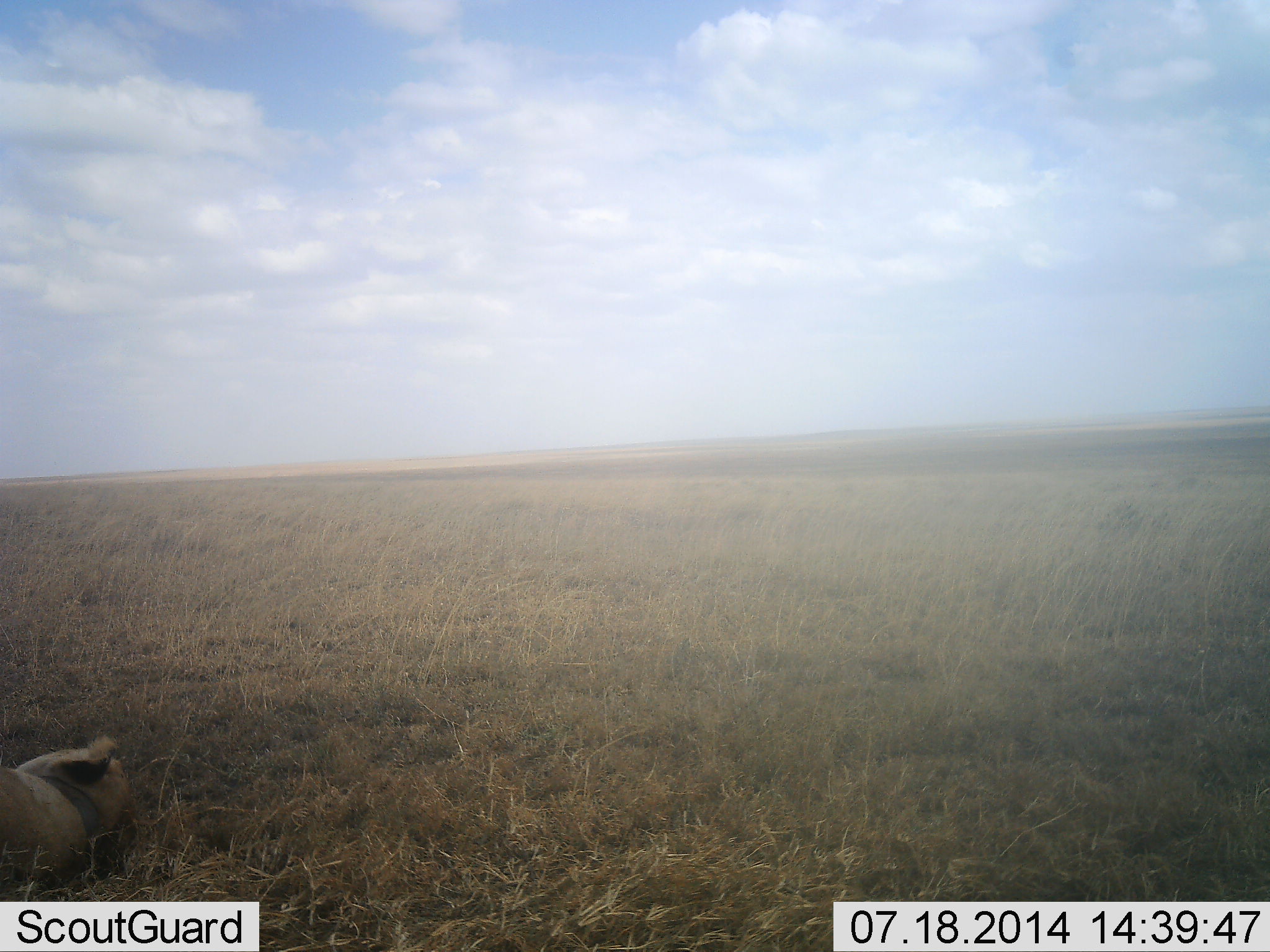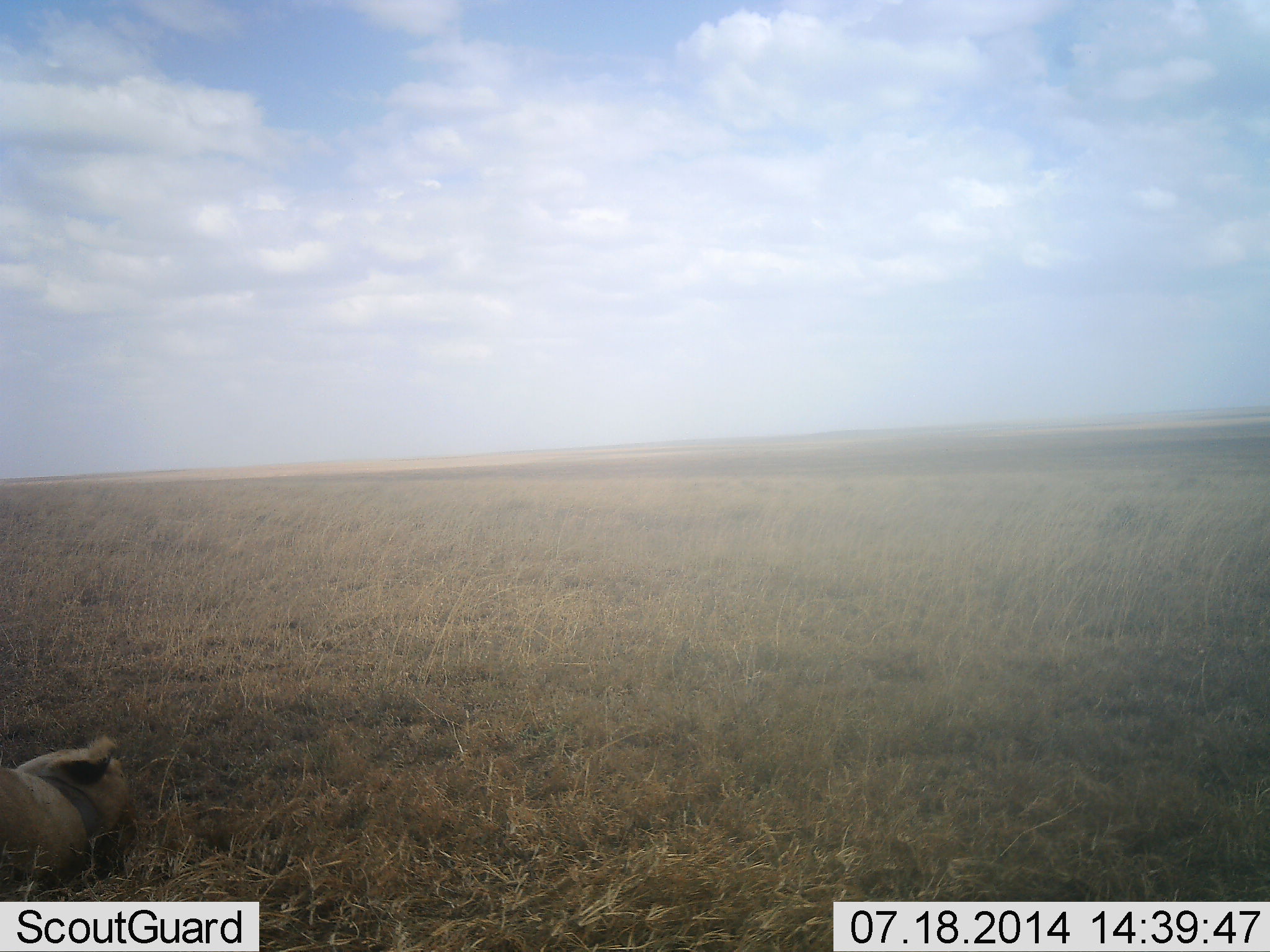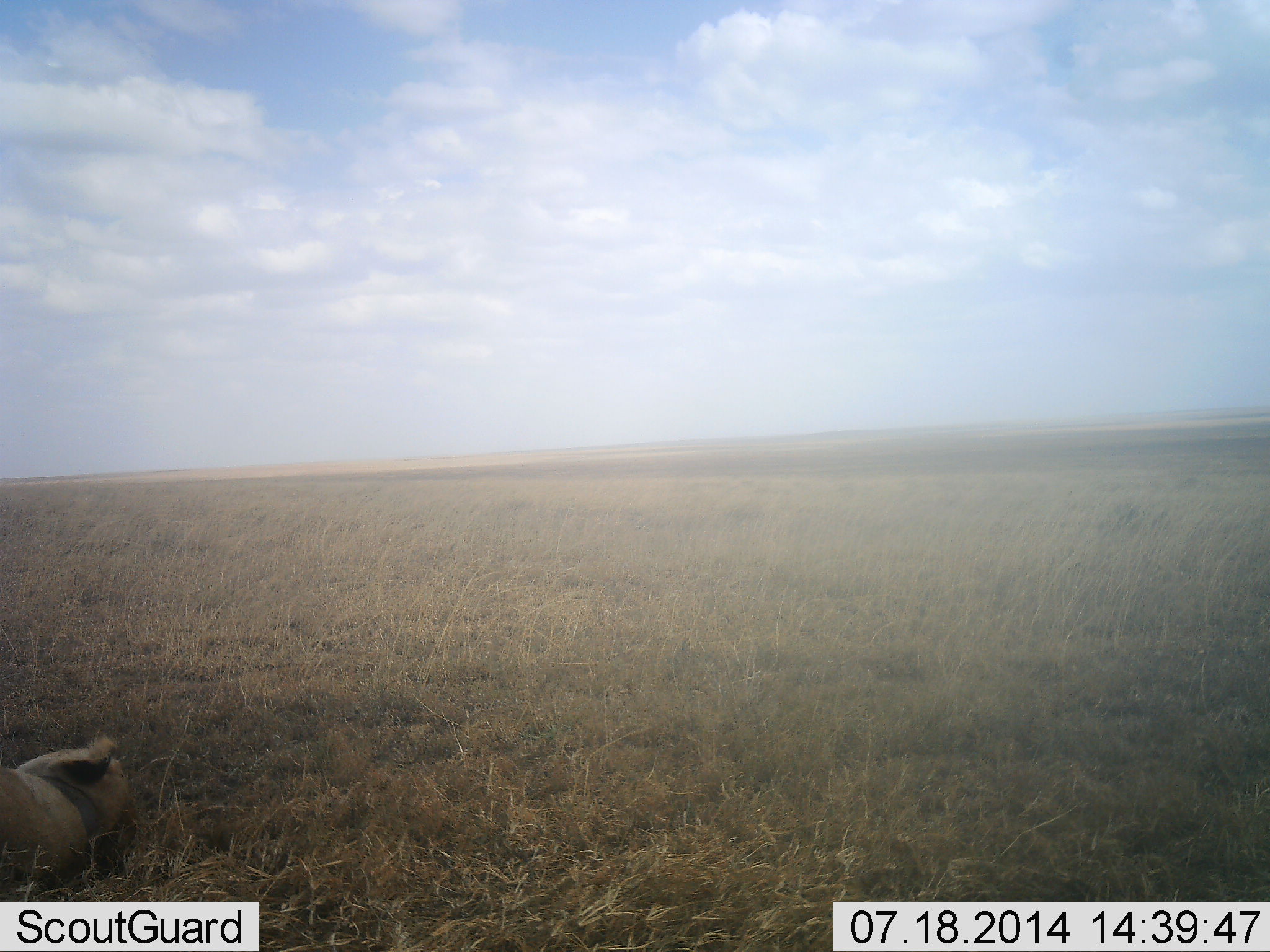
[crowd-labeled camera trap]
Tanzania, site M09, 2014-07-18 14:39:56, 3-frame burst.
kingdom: Animalia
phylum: Chordata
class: Mammalia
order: Carnivora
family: Felidae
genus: Panthera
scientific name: Panthera leo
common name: lion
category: lionfemale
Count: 1.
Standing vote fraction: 0%.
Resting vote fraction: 100%.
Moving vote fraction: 0%.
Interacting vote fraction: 0%.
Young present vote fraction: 0%.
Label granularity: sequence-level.